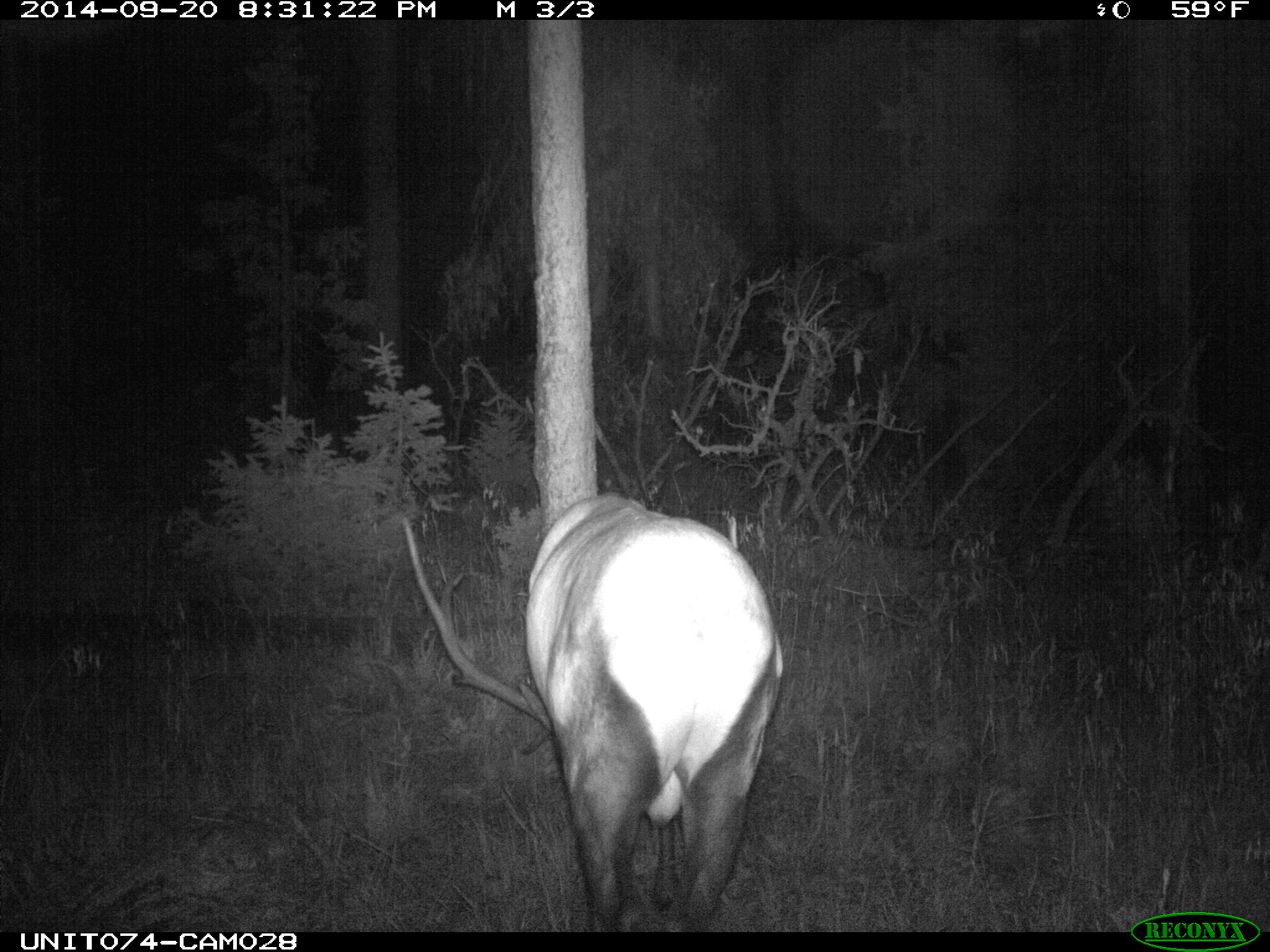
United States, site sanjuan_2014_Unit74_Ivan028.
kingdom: Animalia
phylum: Chordata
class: Mammalia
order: Artiodactyla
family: Cervidae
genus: Cervus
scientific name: Cervus elaphus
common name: red deer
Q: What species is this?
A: Cervus elaphus (red deer).